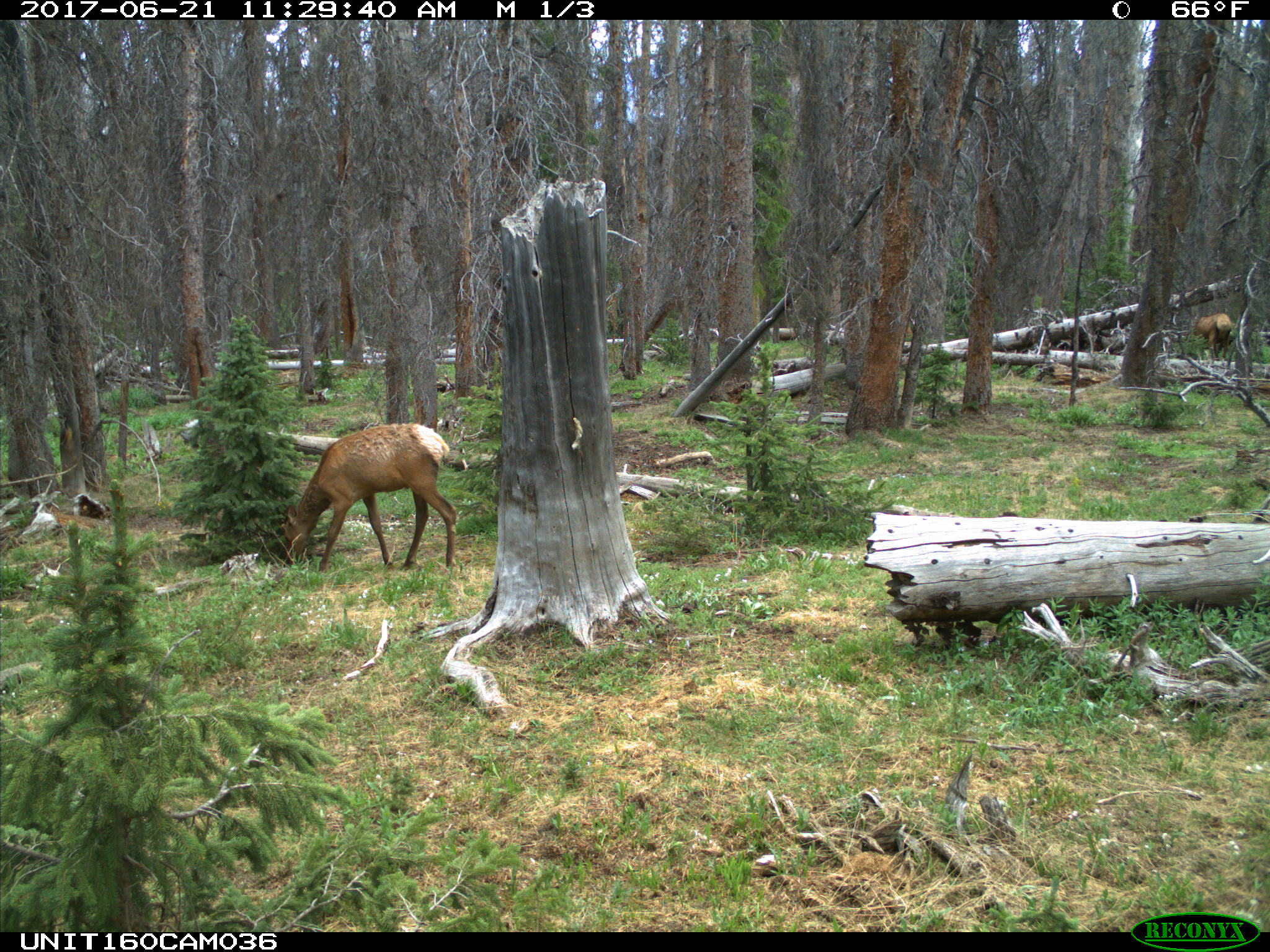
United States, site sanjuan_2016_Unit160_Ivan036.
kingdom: Animalia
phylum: Chordata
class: Mammalia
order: Artiodactyla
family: Cervidae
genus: Cervus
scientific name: Cervus elaphus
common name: red deer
Cervus elaphus (red deer).